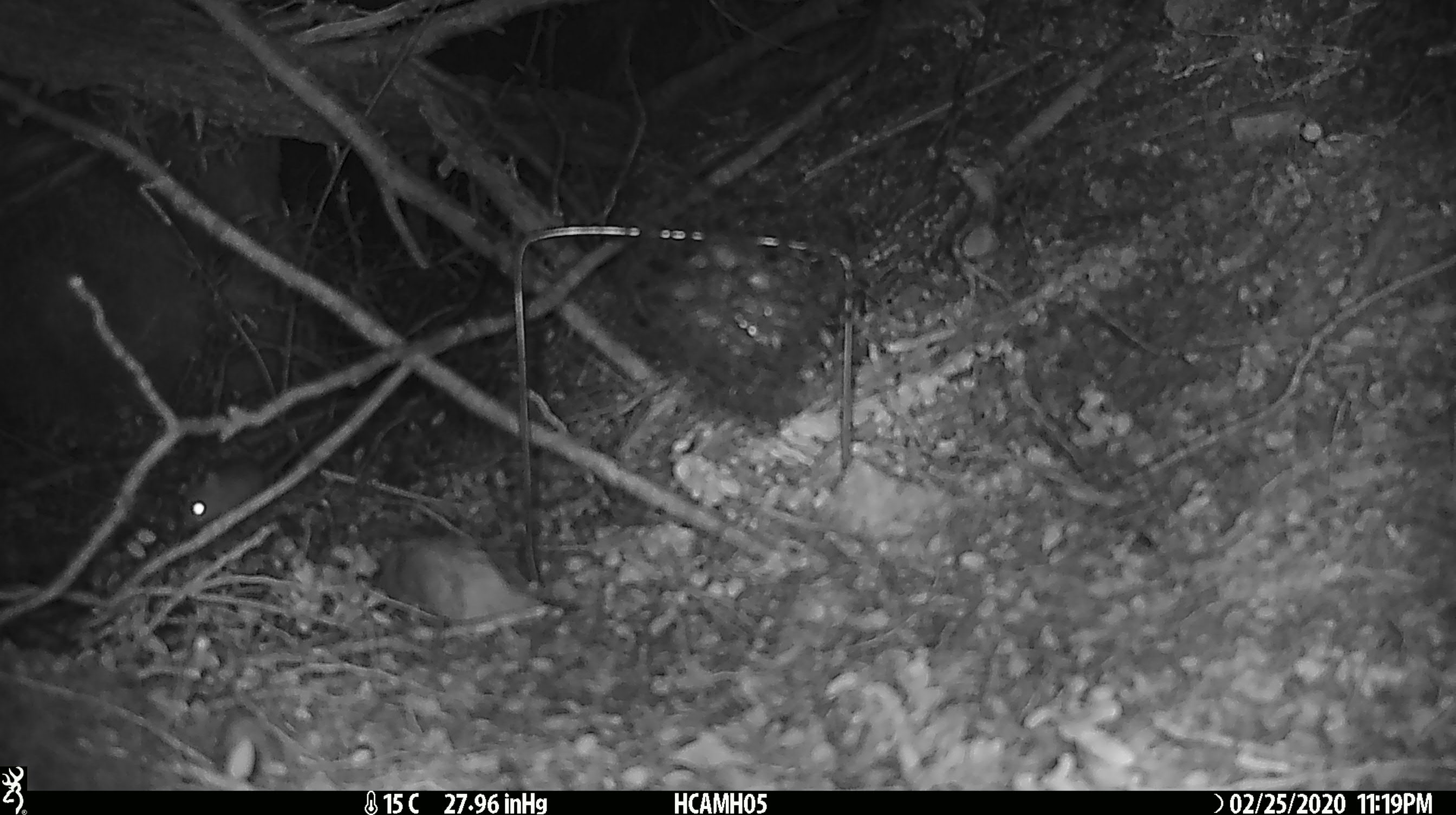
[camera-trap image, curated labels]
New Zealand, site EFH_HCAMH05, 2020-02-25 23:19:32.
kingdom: Animalia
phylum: Chordata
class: Mammalia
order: Rodentia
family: Muridae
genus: Mus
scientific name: Mus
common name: mouse